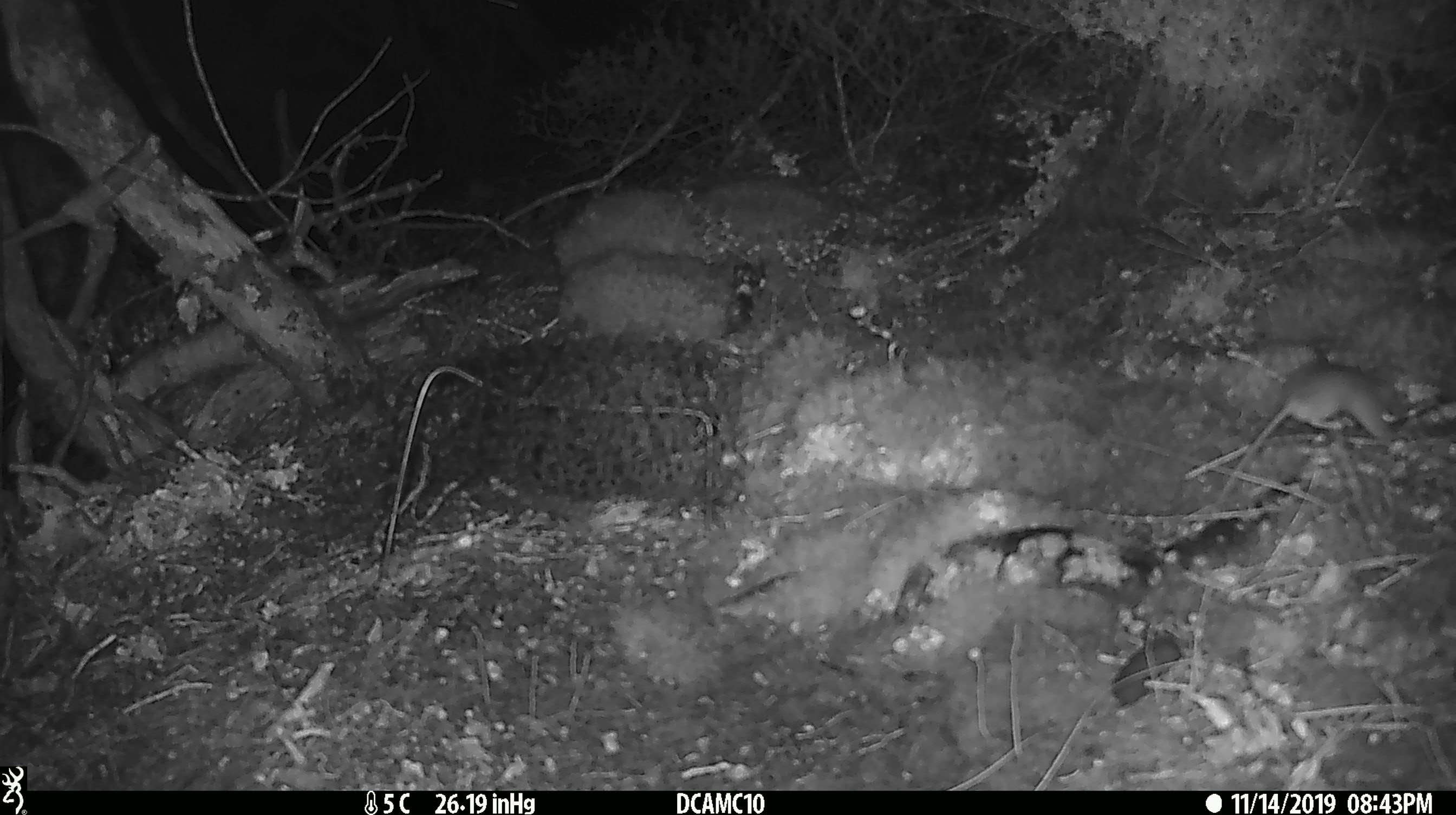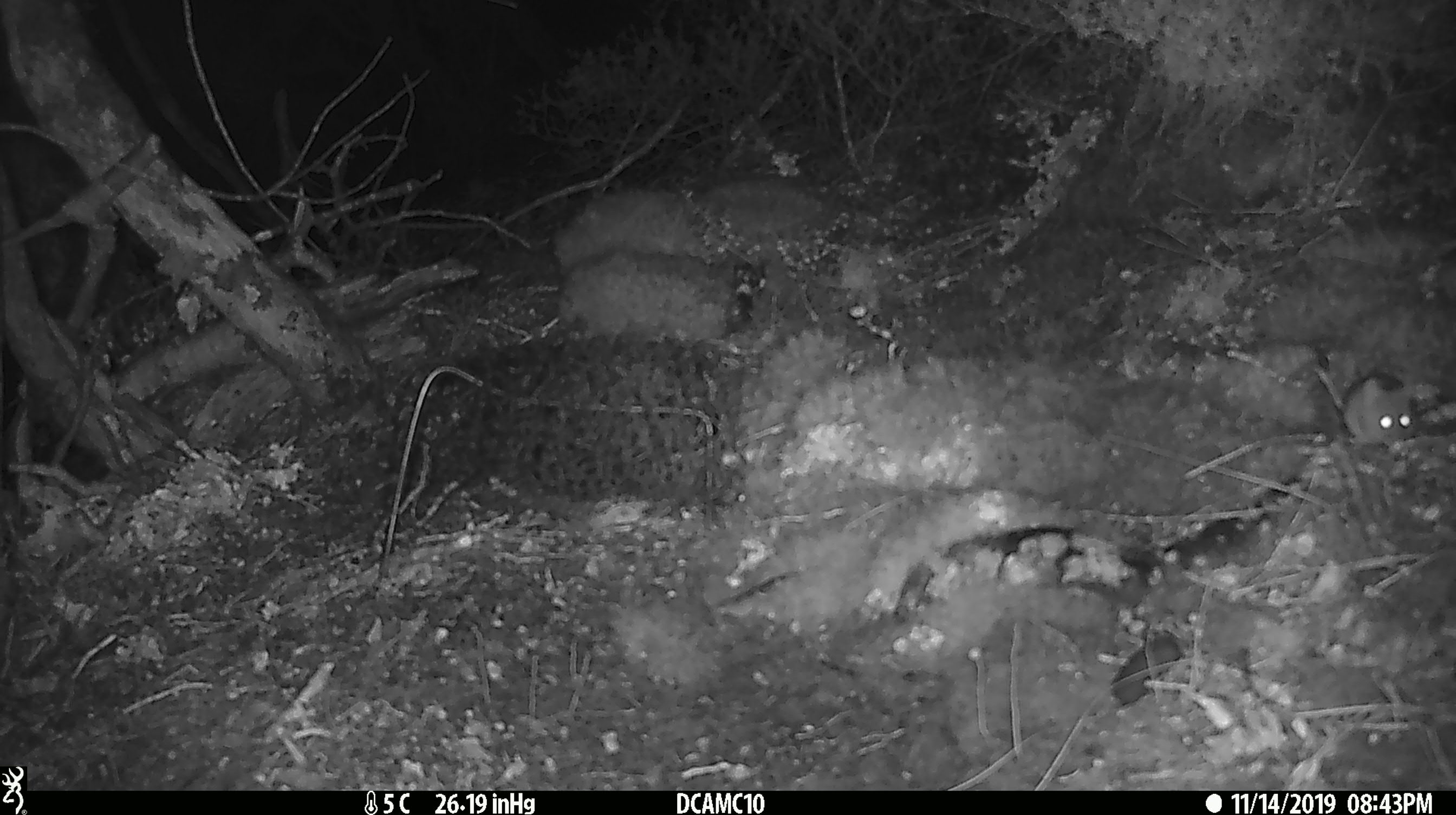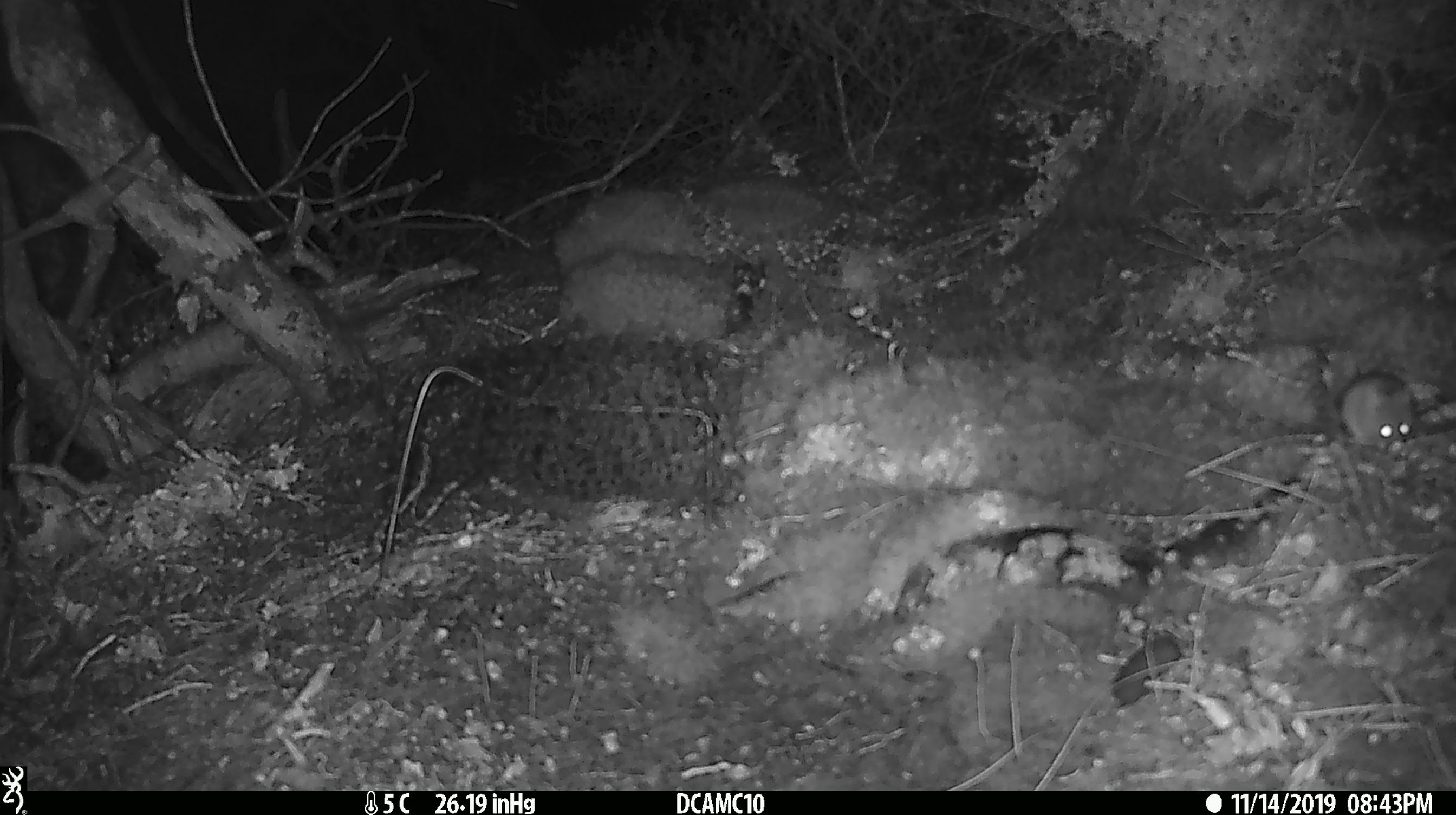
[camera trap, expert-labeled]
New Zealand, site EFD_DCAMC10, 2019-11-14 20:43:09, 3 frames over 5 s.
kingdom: Animalia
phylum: Chordata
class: Mammalia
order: Rodentia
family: Muridae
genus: Mus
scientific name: Mus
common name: mouse